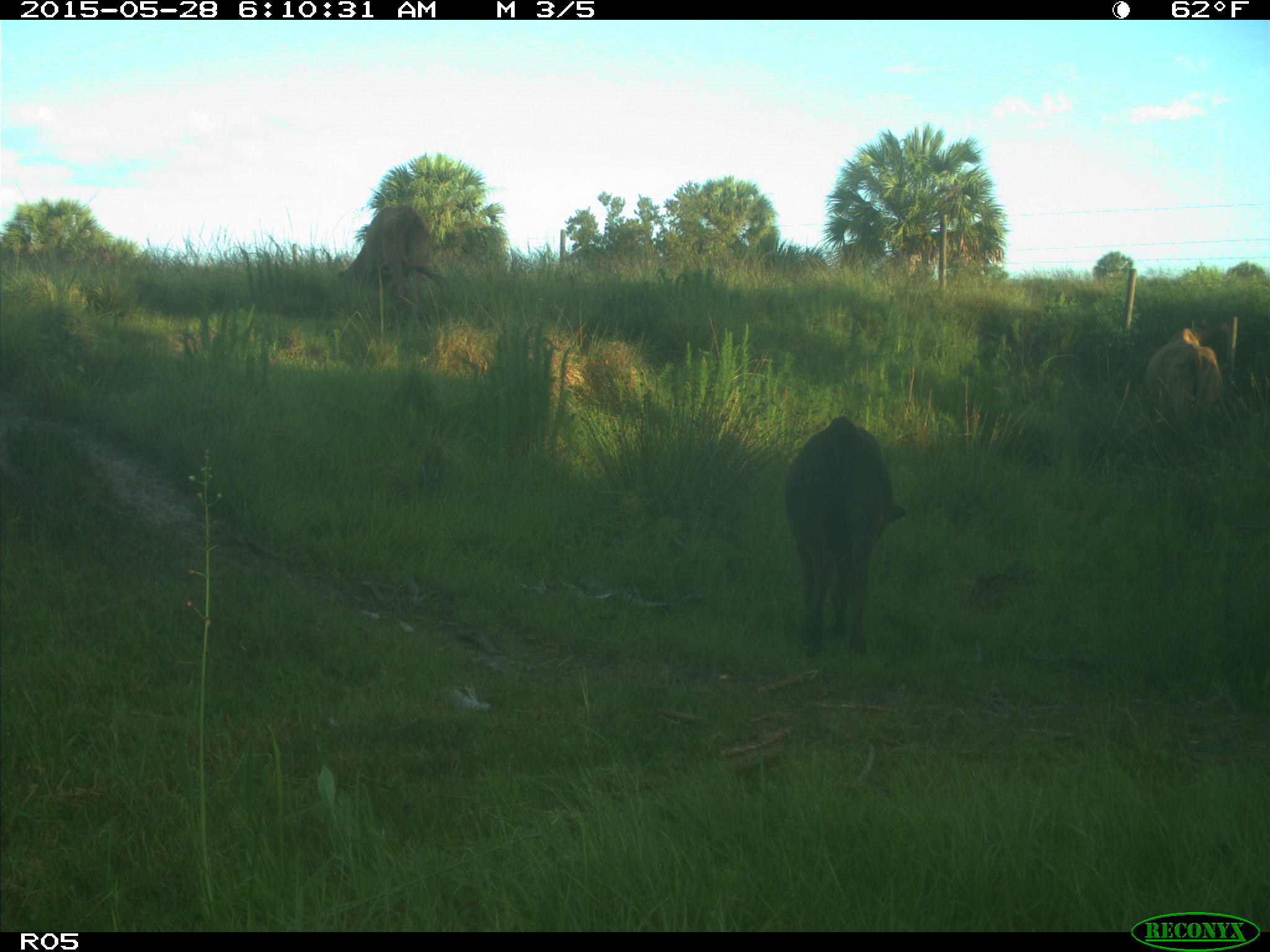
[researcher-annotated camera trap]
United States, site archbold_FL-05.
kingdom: Animalia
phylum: Chordata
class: Mammalia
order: Artiodactyla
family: Bovidae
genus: Bos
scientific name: Bos taurus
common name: domestic cow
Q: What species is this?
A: Bos taurus (domestic cow).